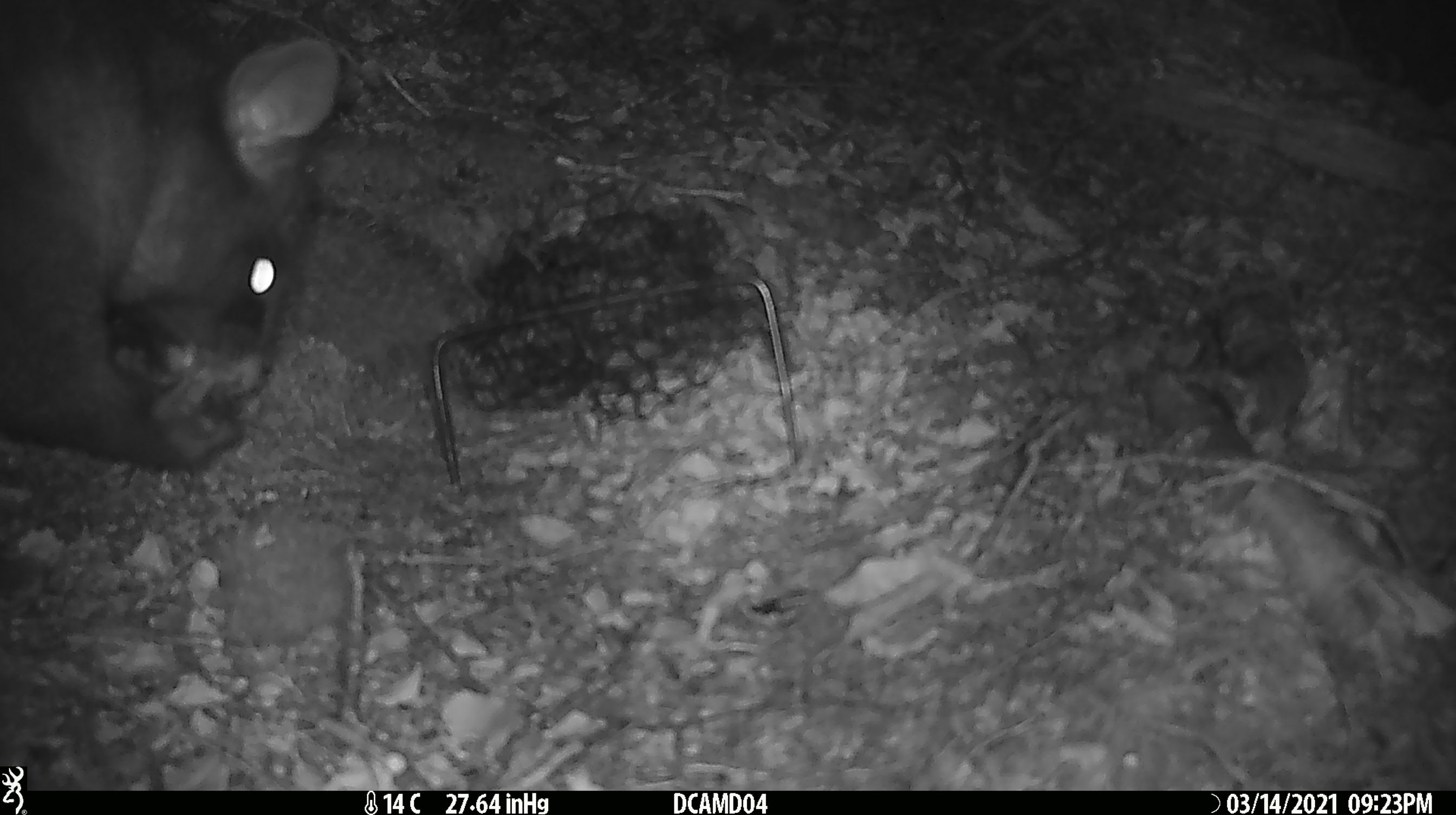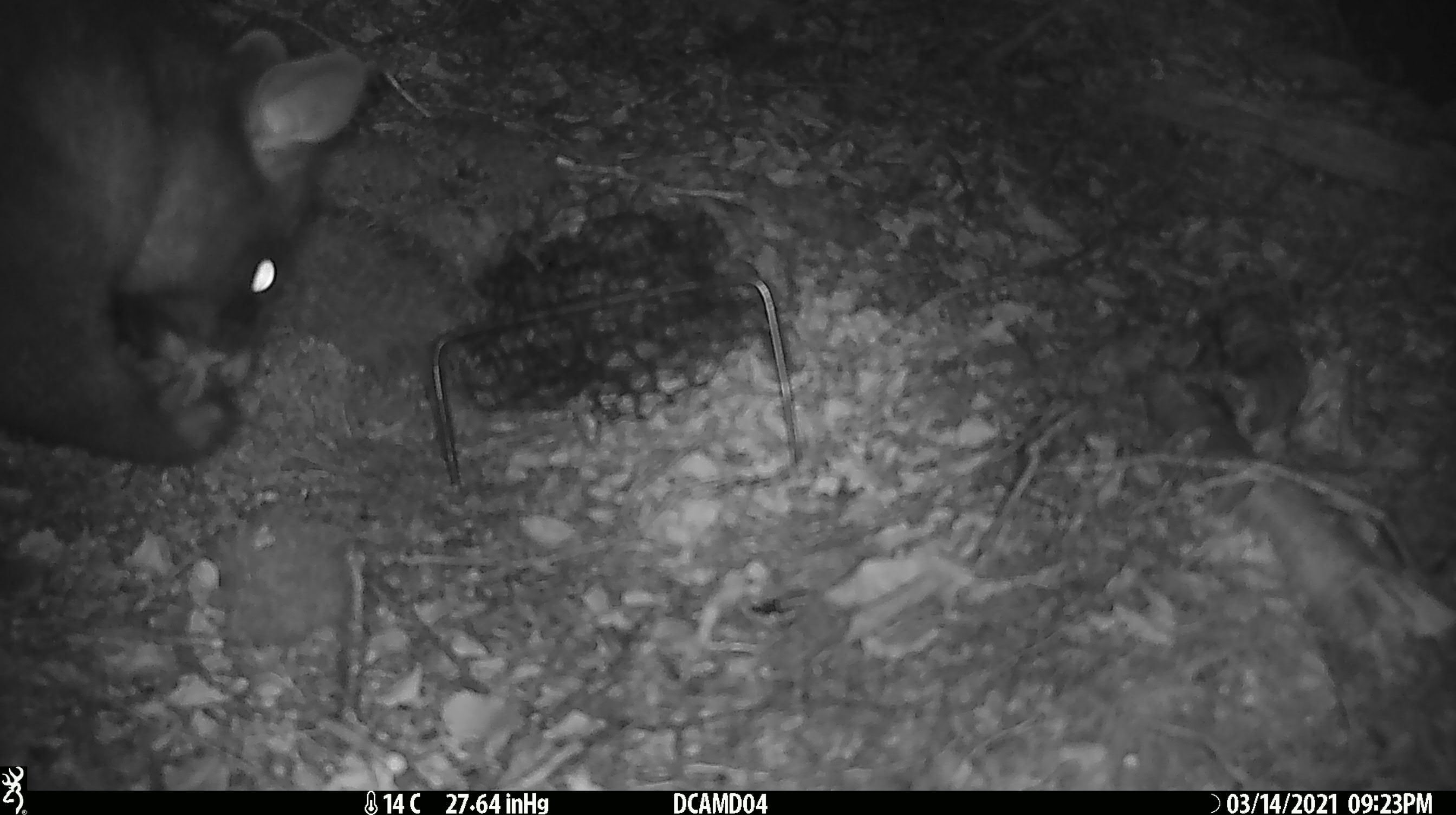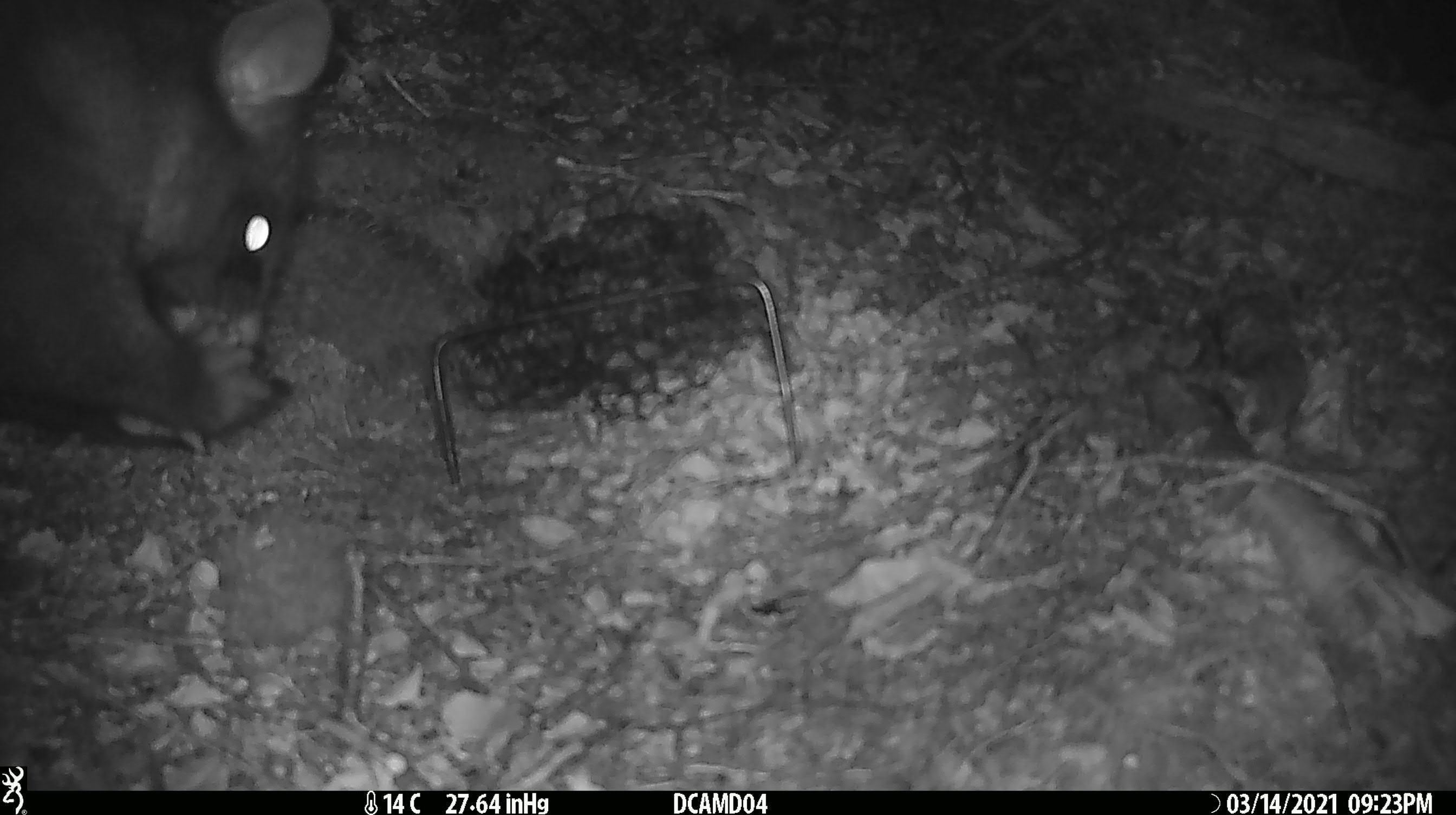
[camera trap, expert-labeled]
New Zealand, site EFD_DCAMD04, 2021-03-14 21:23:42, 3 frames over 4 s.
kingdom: Animalia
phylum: Chordata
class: Mammalia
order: Diprotodontia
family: Phalangeridae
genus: Trichosurus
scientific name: Trichosurus vulpecula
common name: common brushtail possum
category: possum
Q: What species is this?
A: Possum (common brushtail possum) (Trichosurus vulpecula).